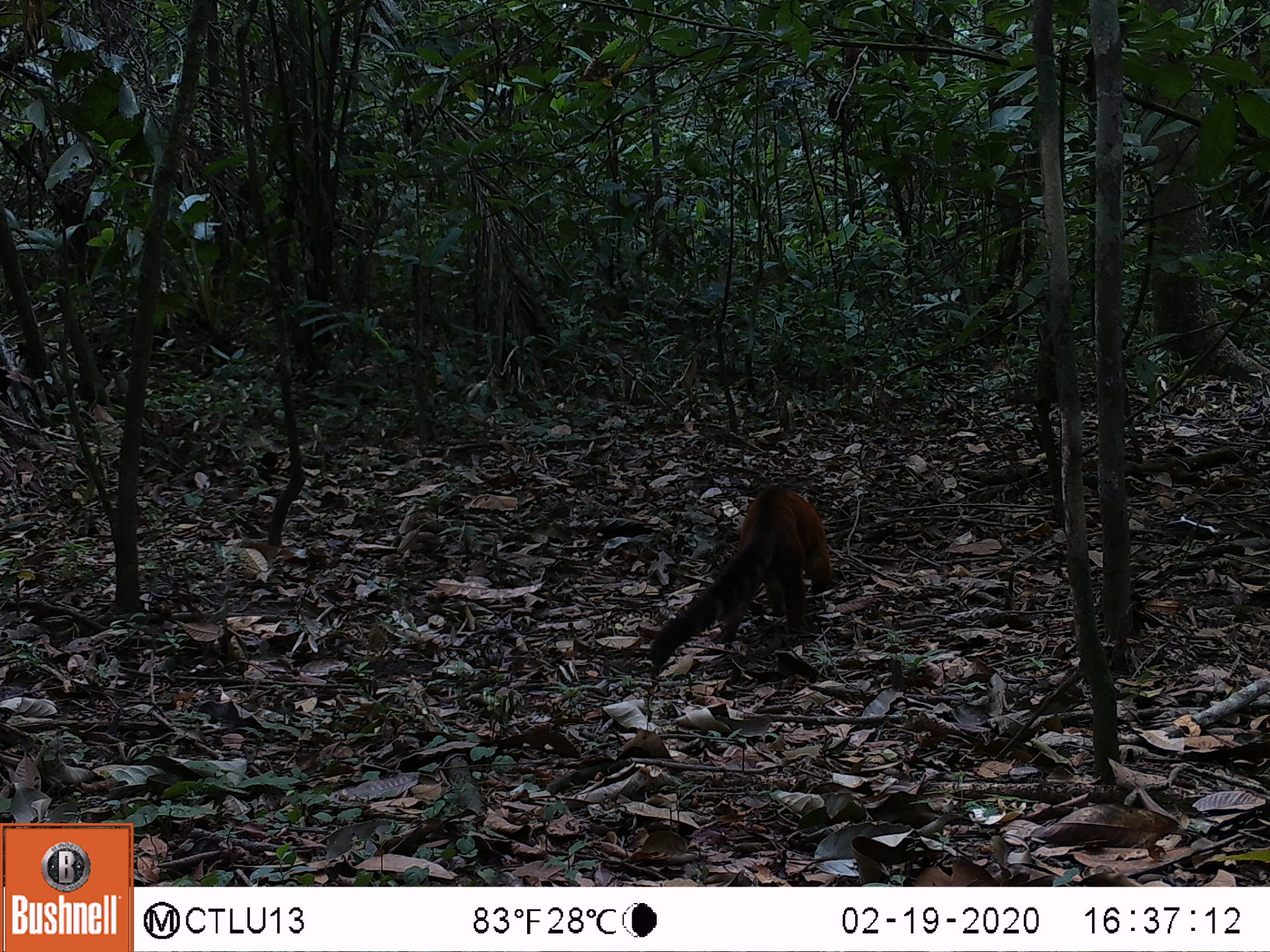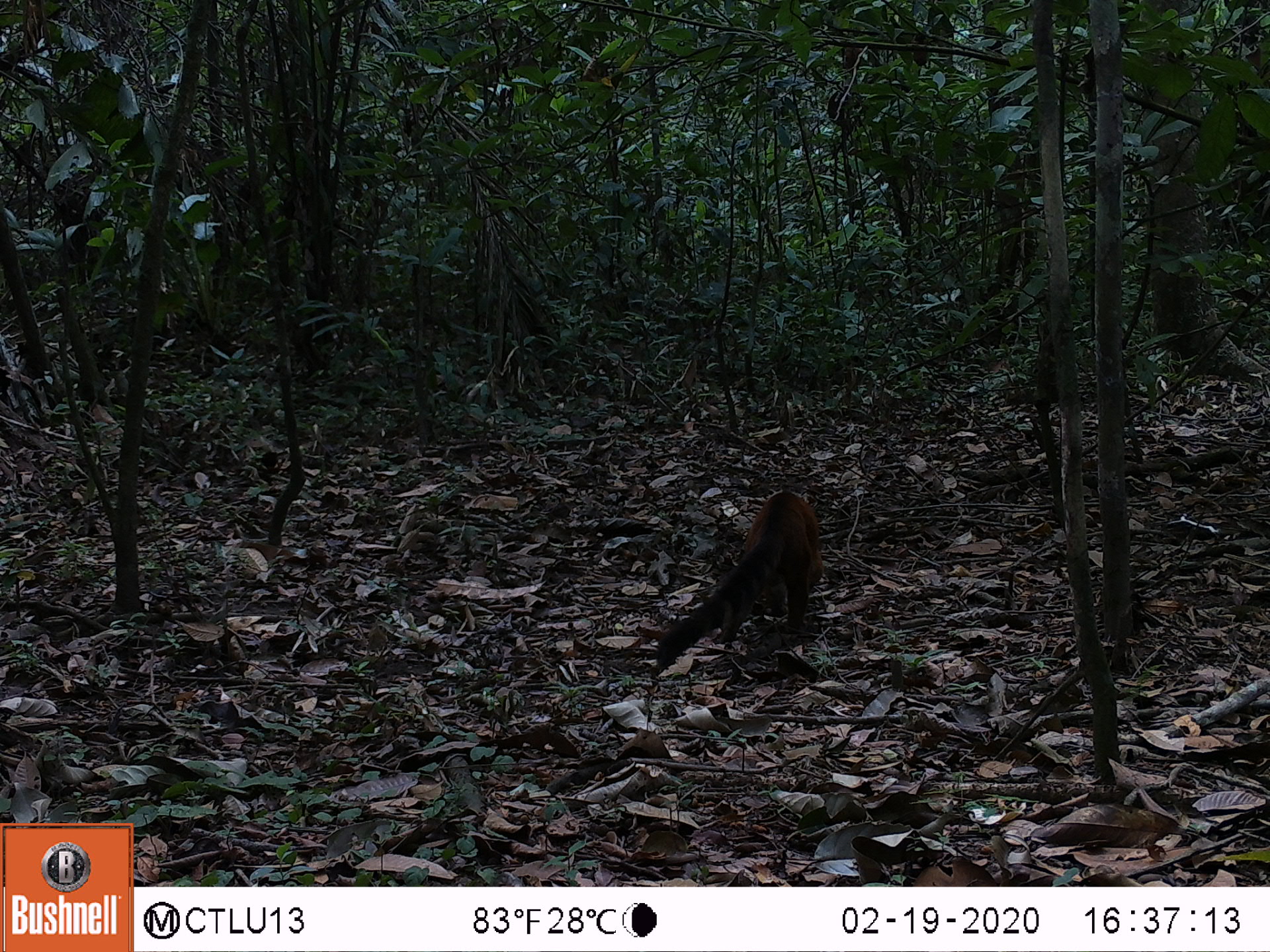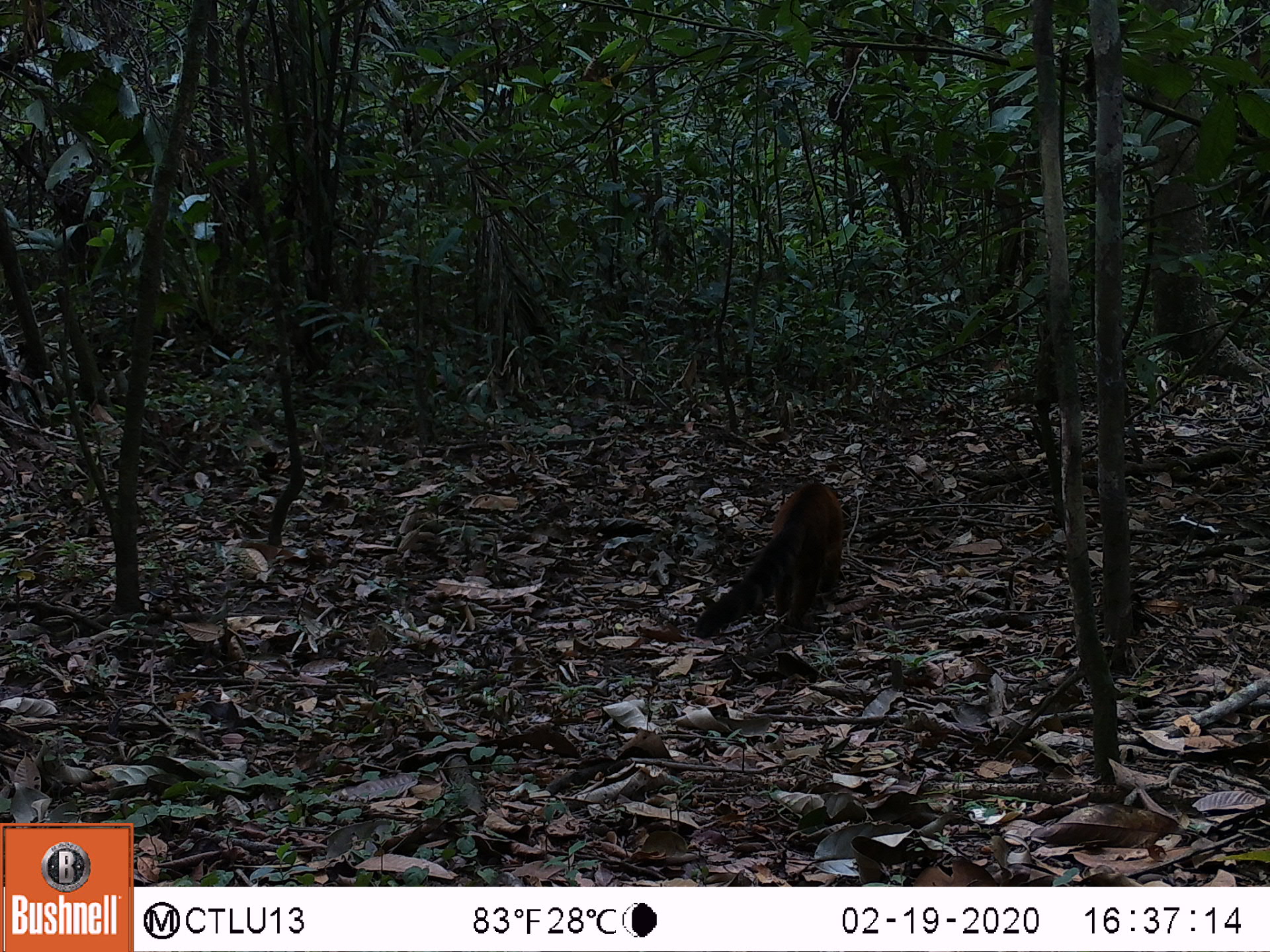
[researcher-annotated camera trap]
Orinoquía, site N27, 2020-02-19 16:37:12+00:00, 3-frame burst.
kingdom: Animalia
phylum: Chordata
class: Mammalia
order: Carnivora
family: Procyonidae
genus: Nasua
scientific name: Nasua nasua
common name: south american coati